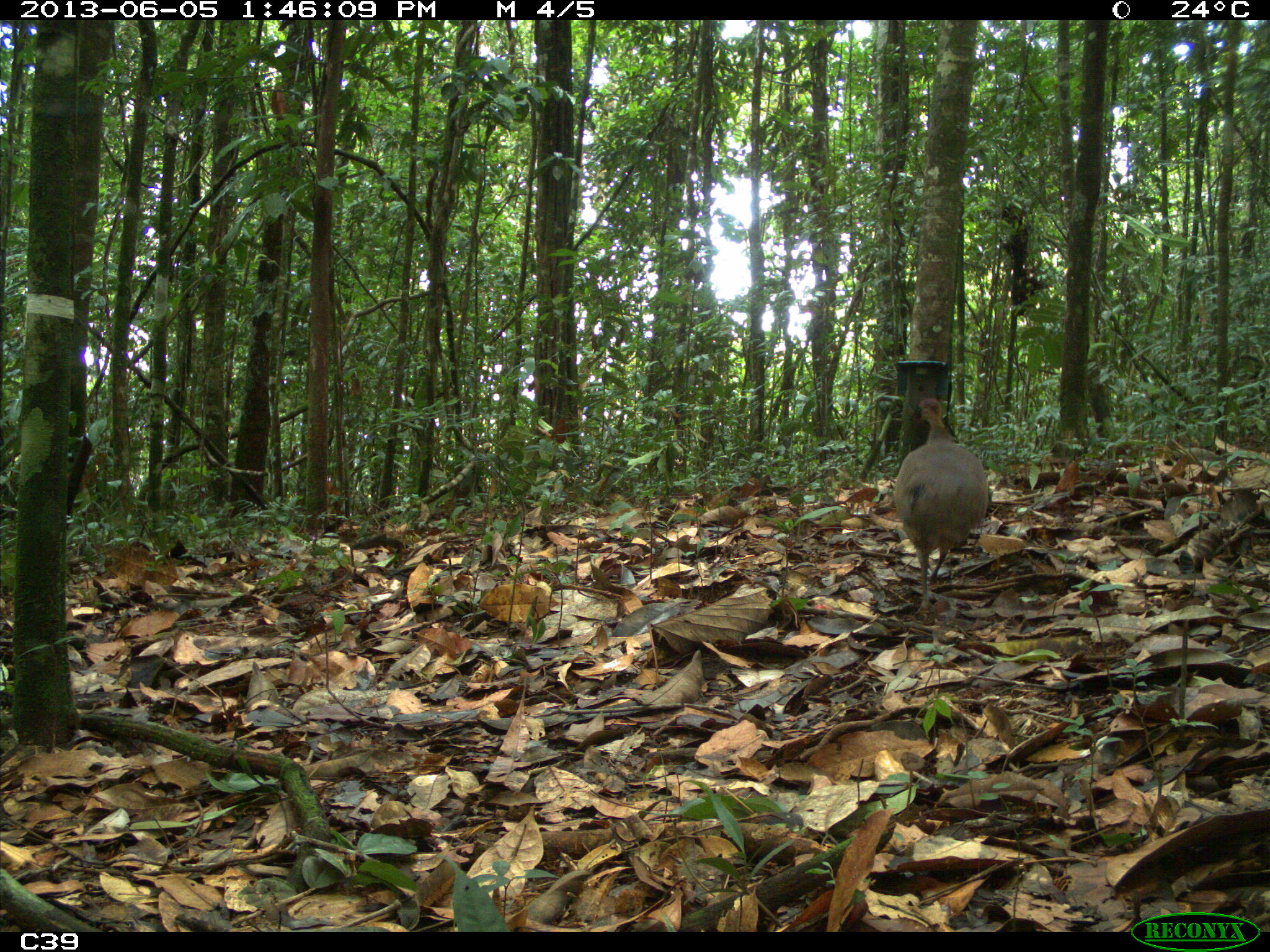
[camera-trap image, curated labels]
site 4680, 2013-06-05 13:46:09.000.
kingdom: Animalia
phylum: Chordata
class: Aves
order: Tinamiformes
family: Tinamidae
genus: Tinamus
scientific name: Tinamus major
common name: great tinamou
Tinamus major (great tinamou), count 1, age adult.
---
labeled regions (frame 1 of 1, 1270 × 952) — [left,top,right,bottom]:
tinamus major: [890,395,988,614]